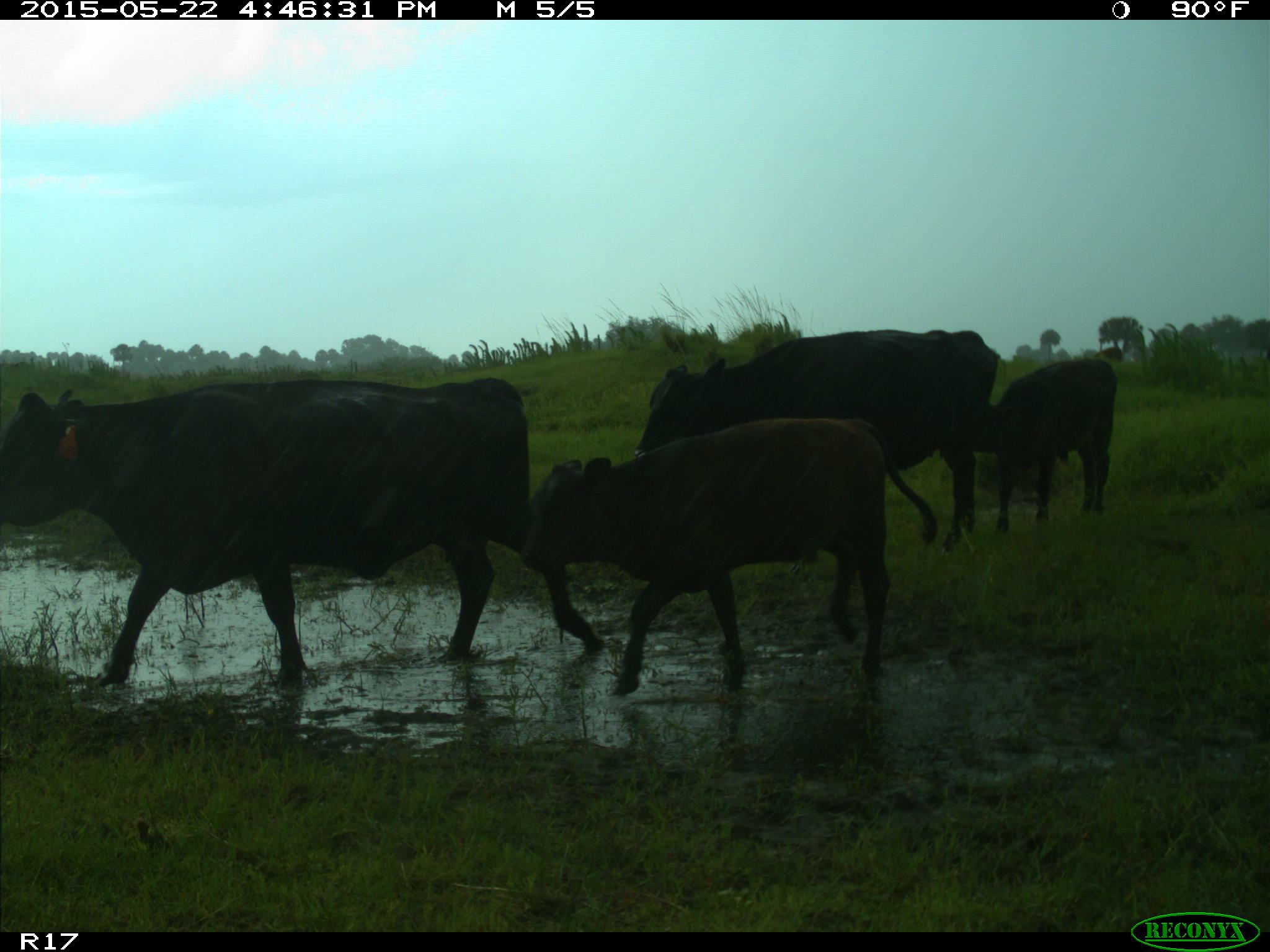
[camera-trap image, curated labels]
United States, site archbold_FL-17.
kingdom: Animalia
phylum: Chordata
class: Mammalia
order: Artiodactyla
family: Bovidae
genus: Bos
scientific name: Bos taurus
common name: domestic cow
Bos taurus (domestic cow).